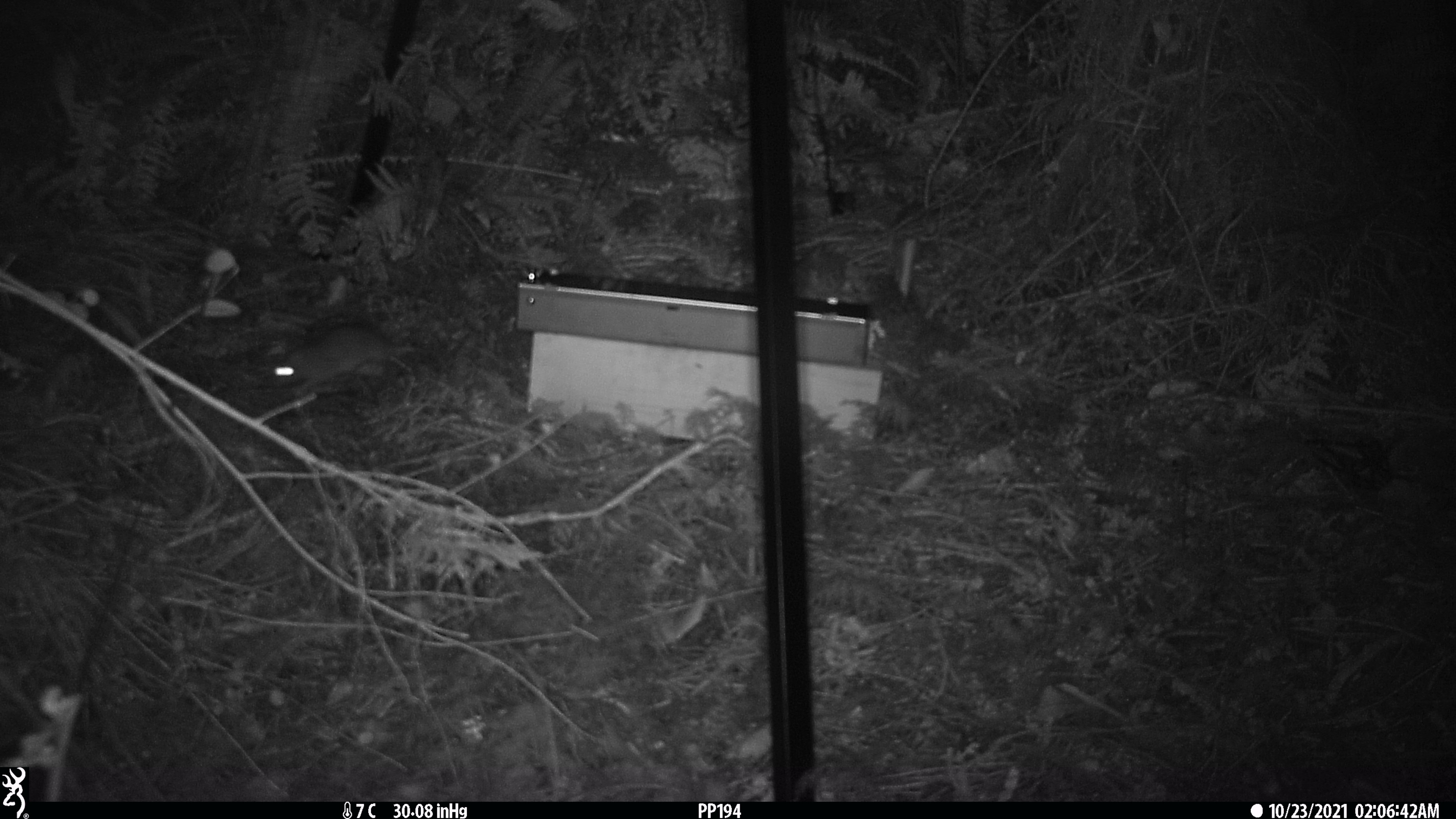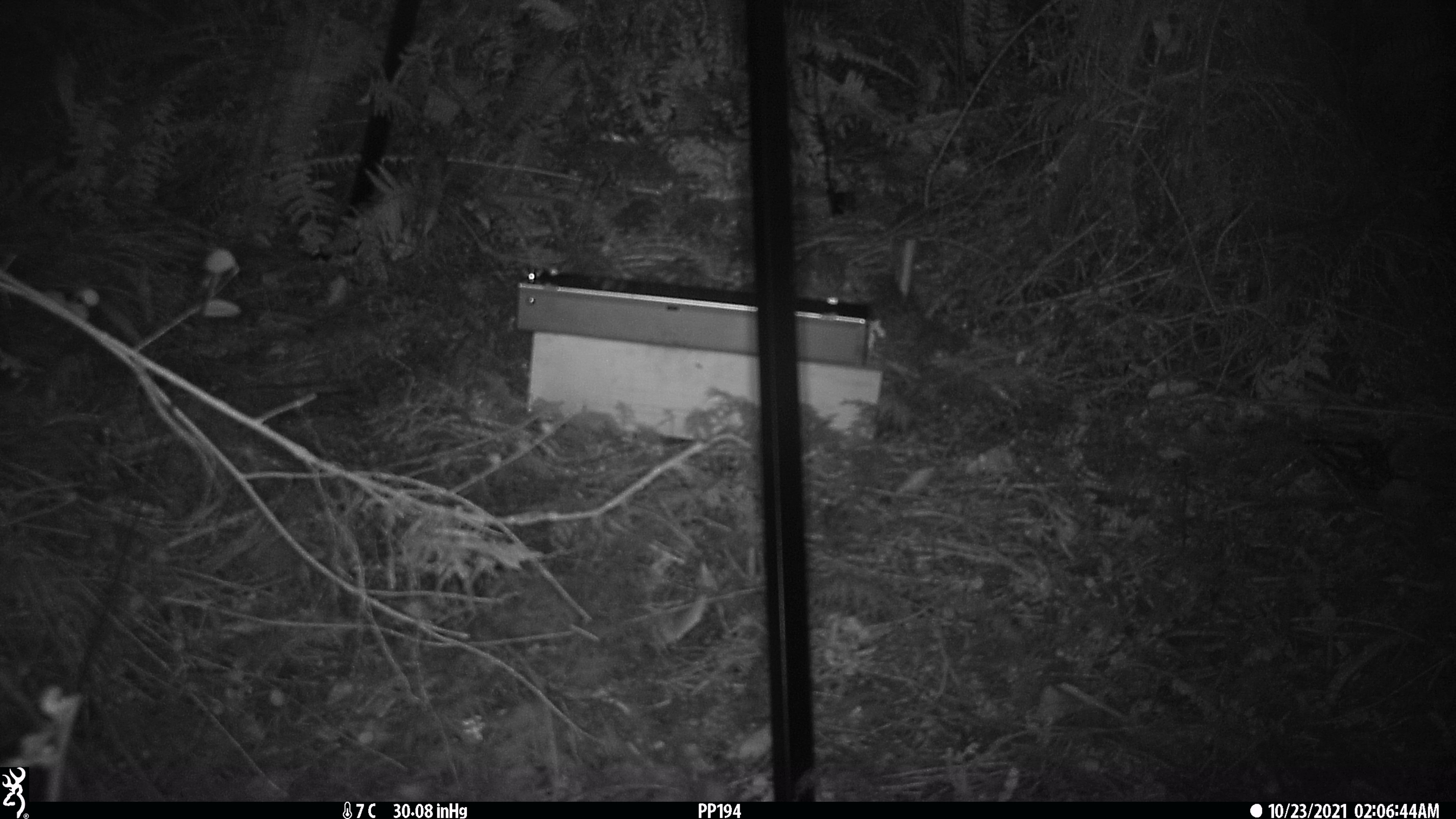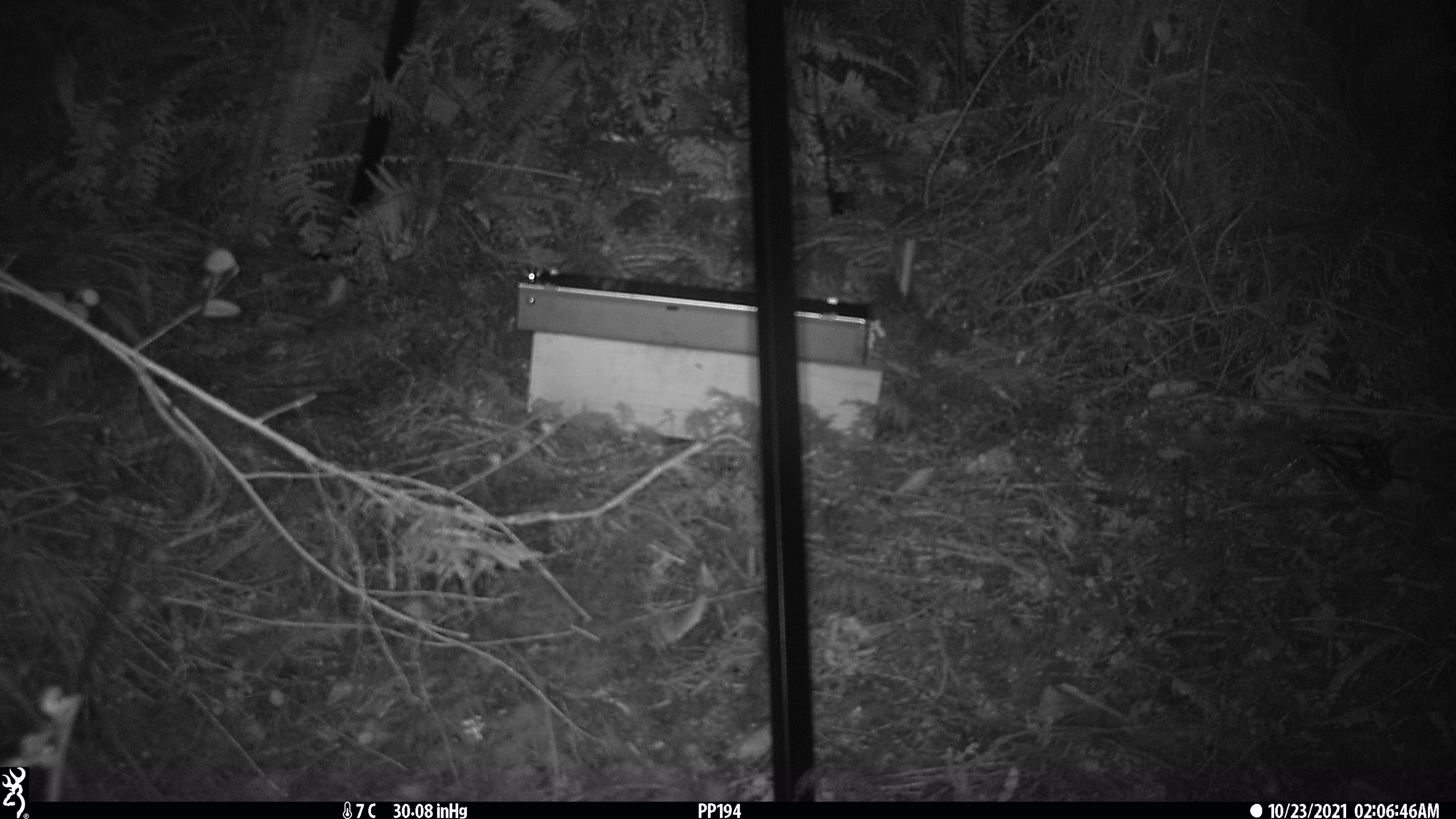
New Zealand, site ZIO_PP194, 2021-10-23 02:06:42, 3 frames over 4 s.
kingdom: Animalia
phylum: Chordata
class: Mammalia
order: Rodentia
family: Muridae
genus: Rattus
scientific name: Rattus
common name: rat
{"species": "rat (Rattus)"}